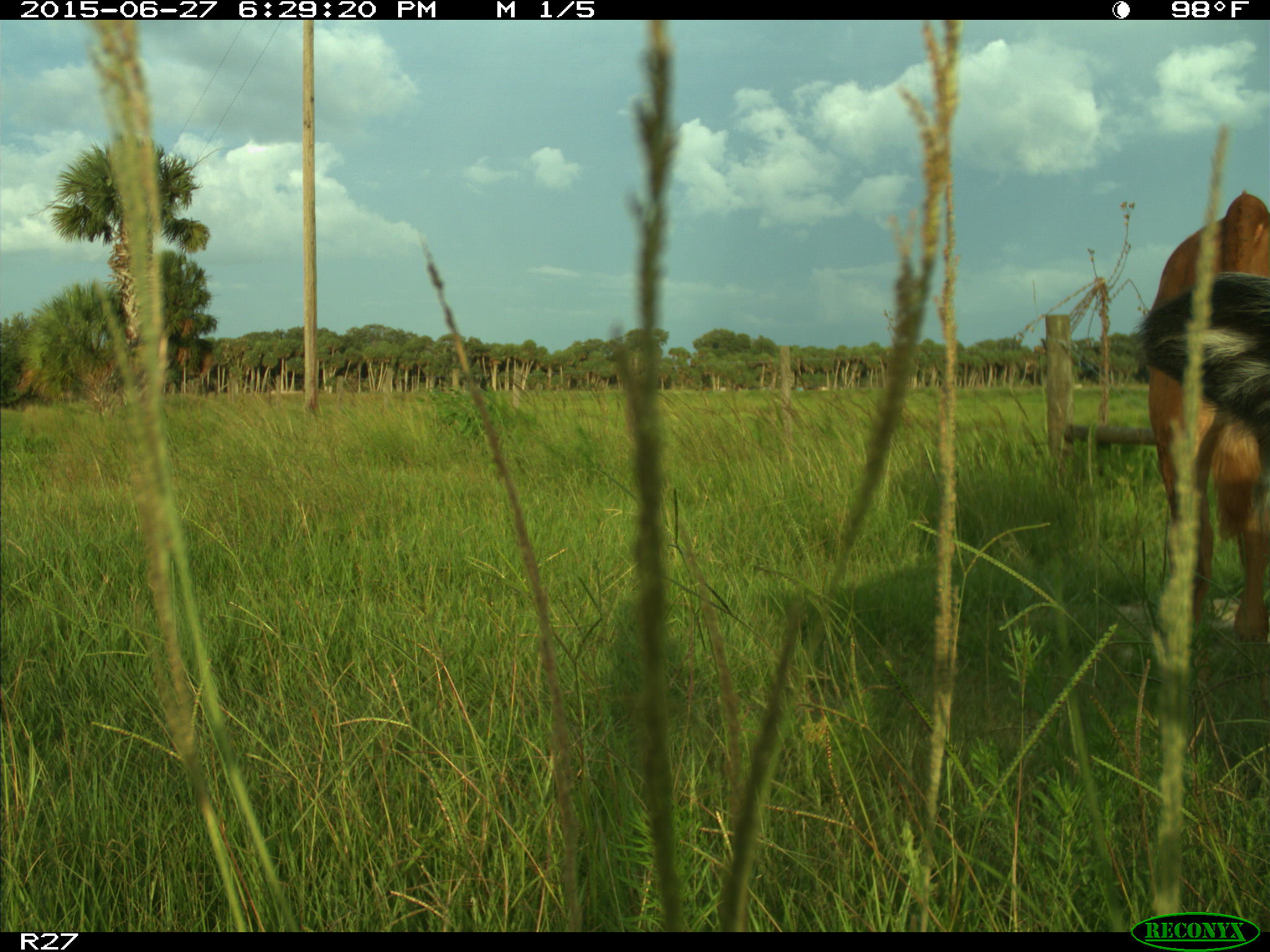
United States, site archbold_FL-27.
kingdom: Animalia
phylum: Chordata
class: Mammalia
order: Artiodactyla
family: Bovidae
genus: Bos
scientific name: Bos taurus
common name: domestic cow